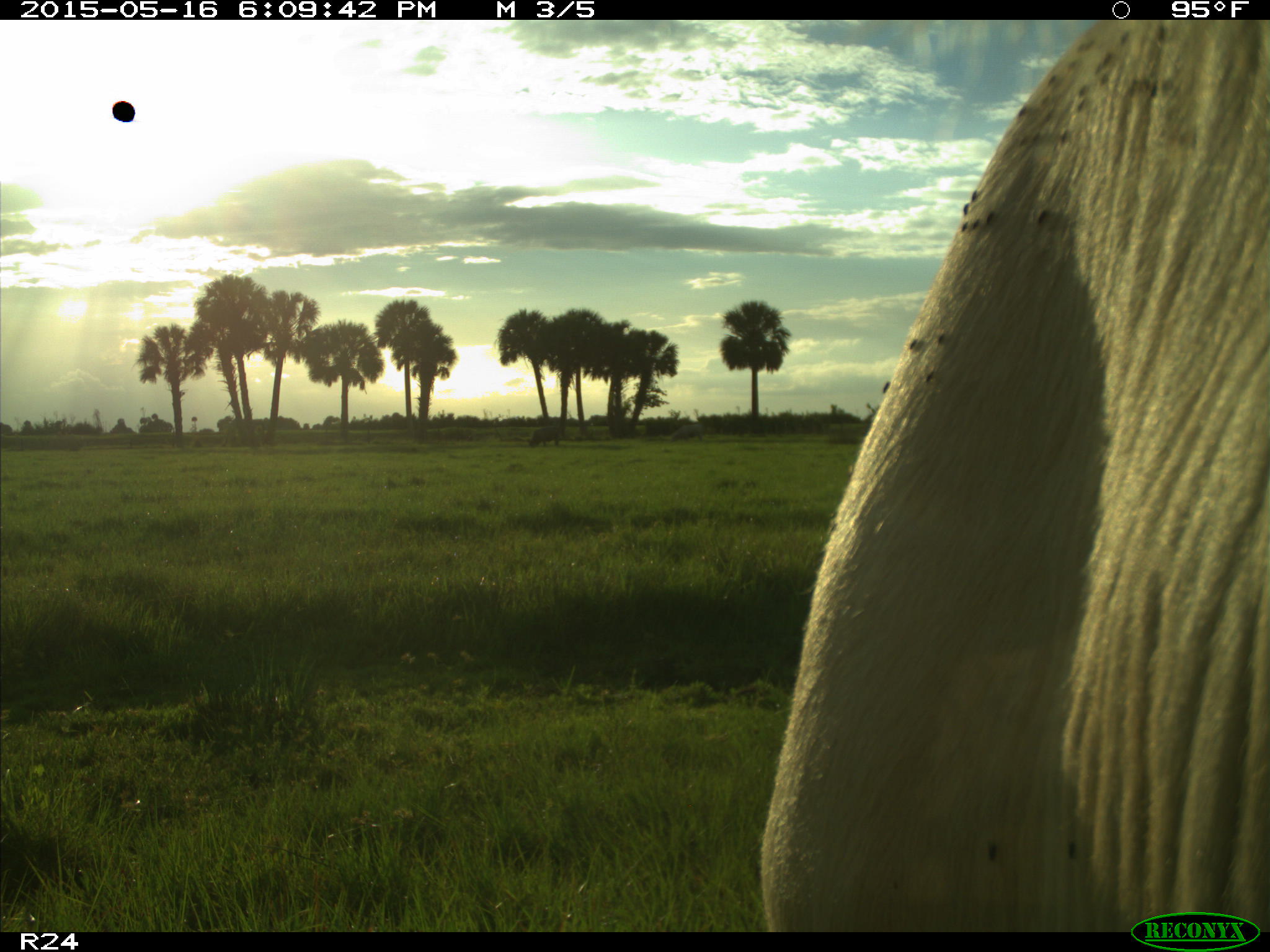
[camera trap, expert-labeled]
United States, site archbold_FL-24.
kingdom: Animalia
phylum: Chordata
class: Mammalia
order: Artiodactyla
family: Bovidae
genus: Bos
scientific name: Bos taurus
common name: domestic cow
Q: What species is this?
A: Bos taurus (domestic cow).